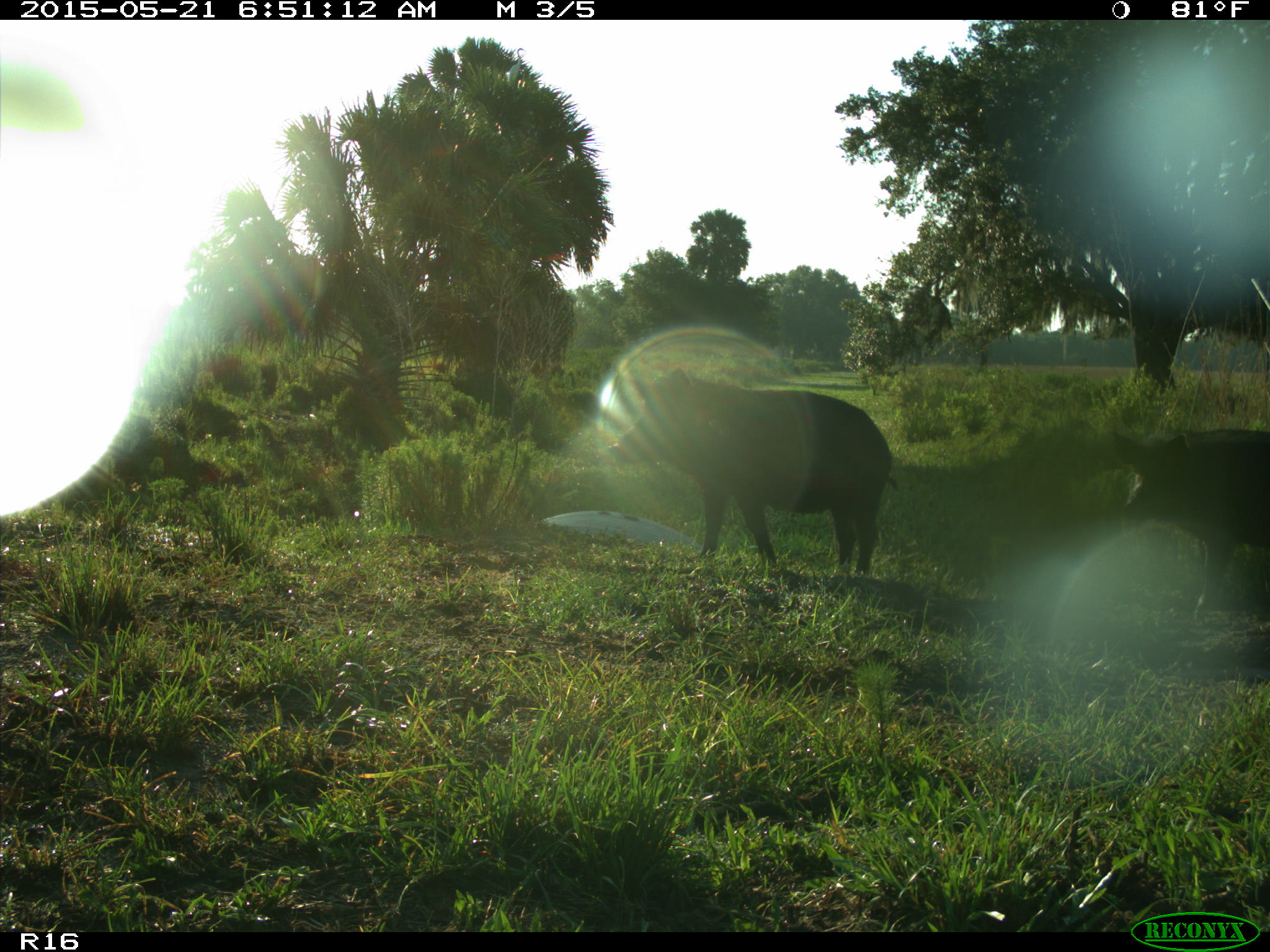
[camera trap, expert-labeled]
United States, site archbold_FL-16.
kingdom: Animalia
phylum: Chordata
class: Mammalia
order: Artiodactyla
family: Suidae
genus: Sus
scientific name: Sus scrofa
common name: wild boar